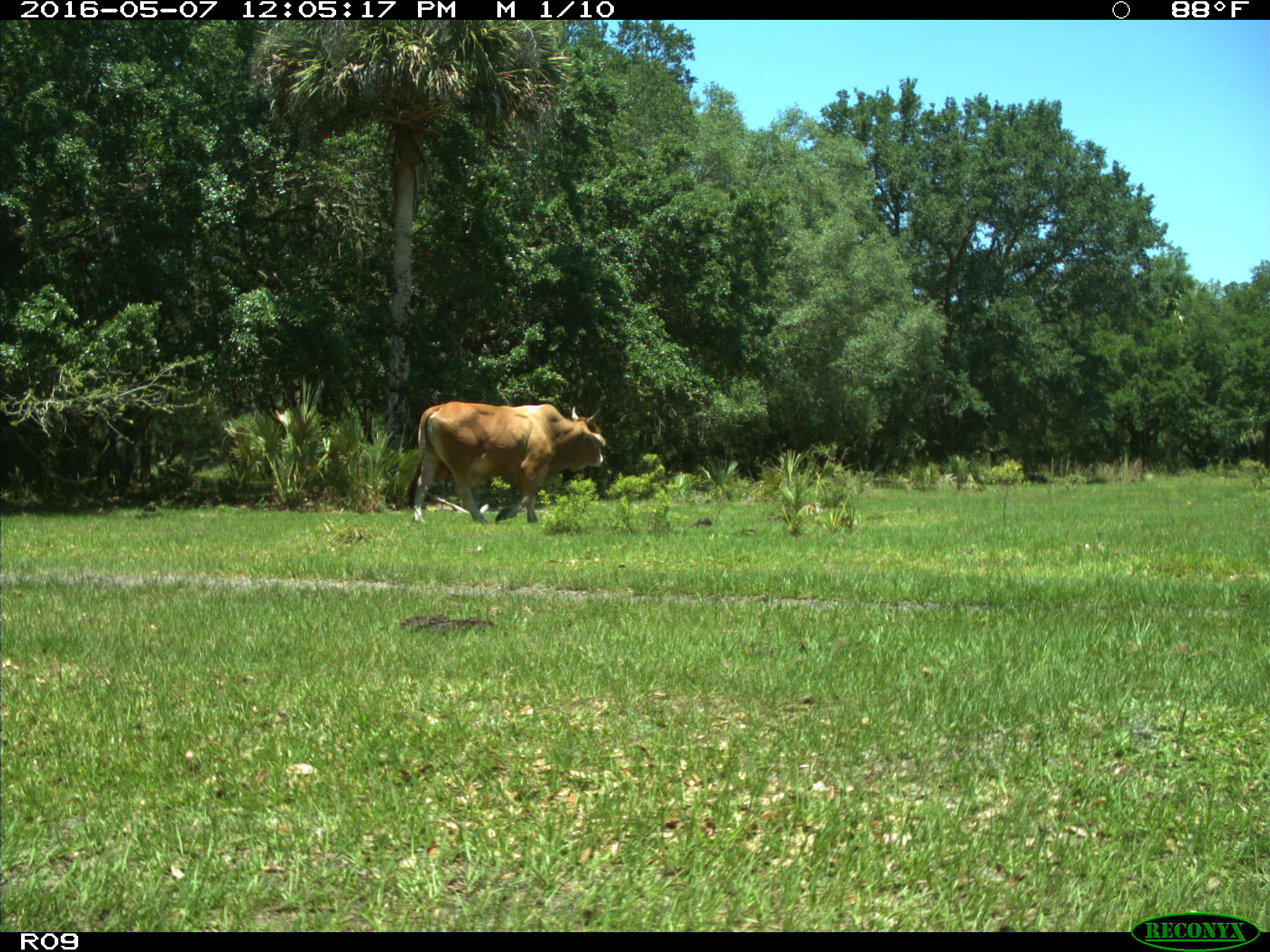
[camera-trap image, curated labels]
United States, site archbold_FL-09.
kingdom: Animalia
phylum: Chordata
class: Mammalia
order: Artiodactyla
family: Bovidae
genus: Bos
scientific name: Bos taurus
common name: domestic cow